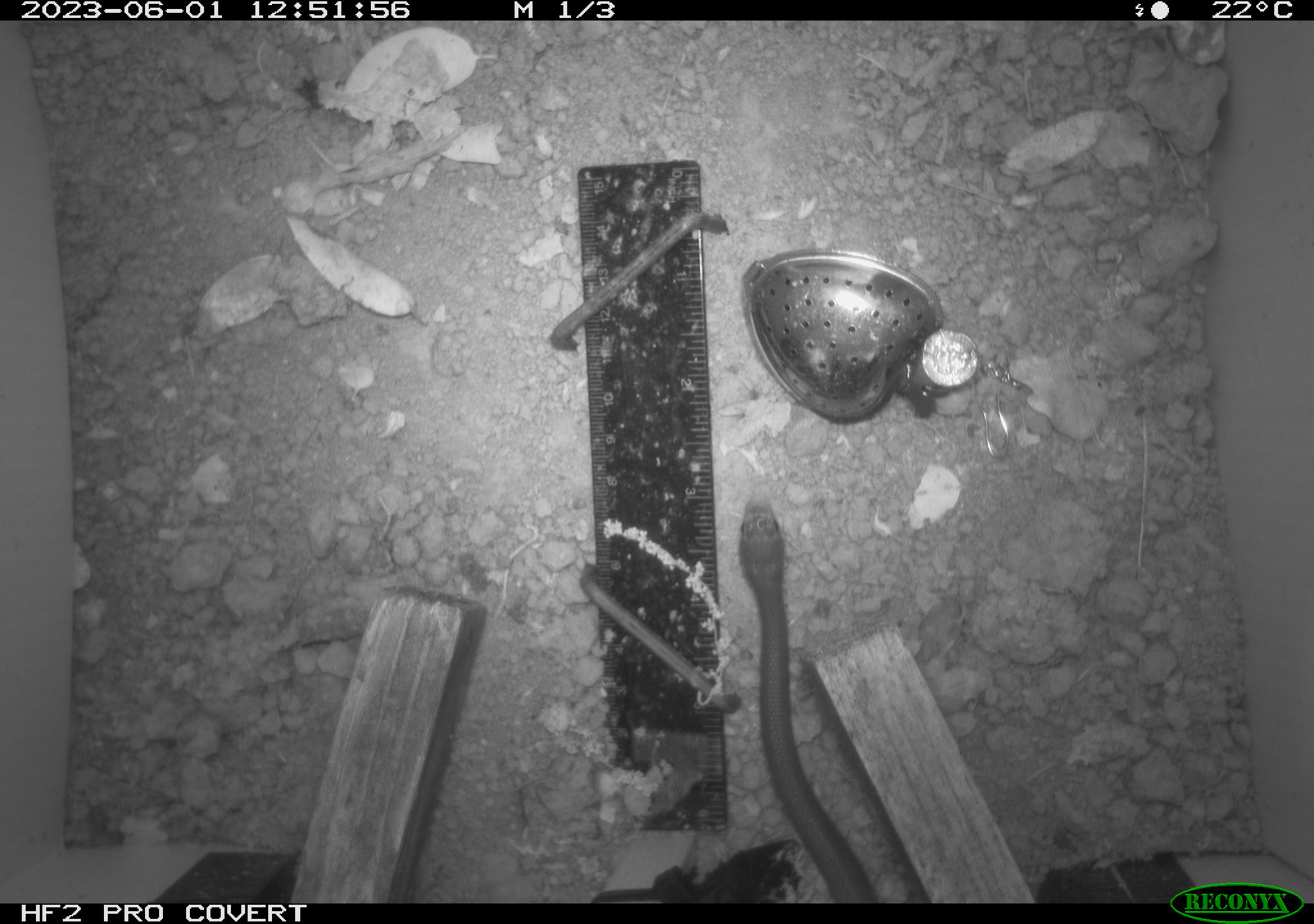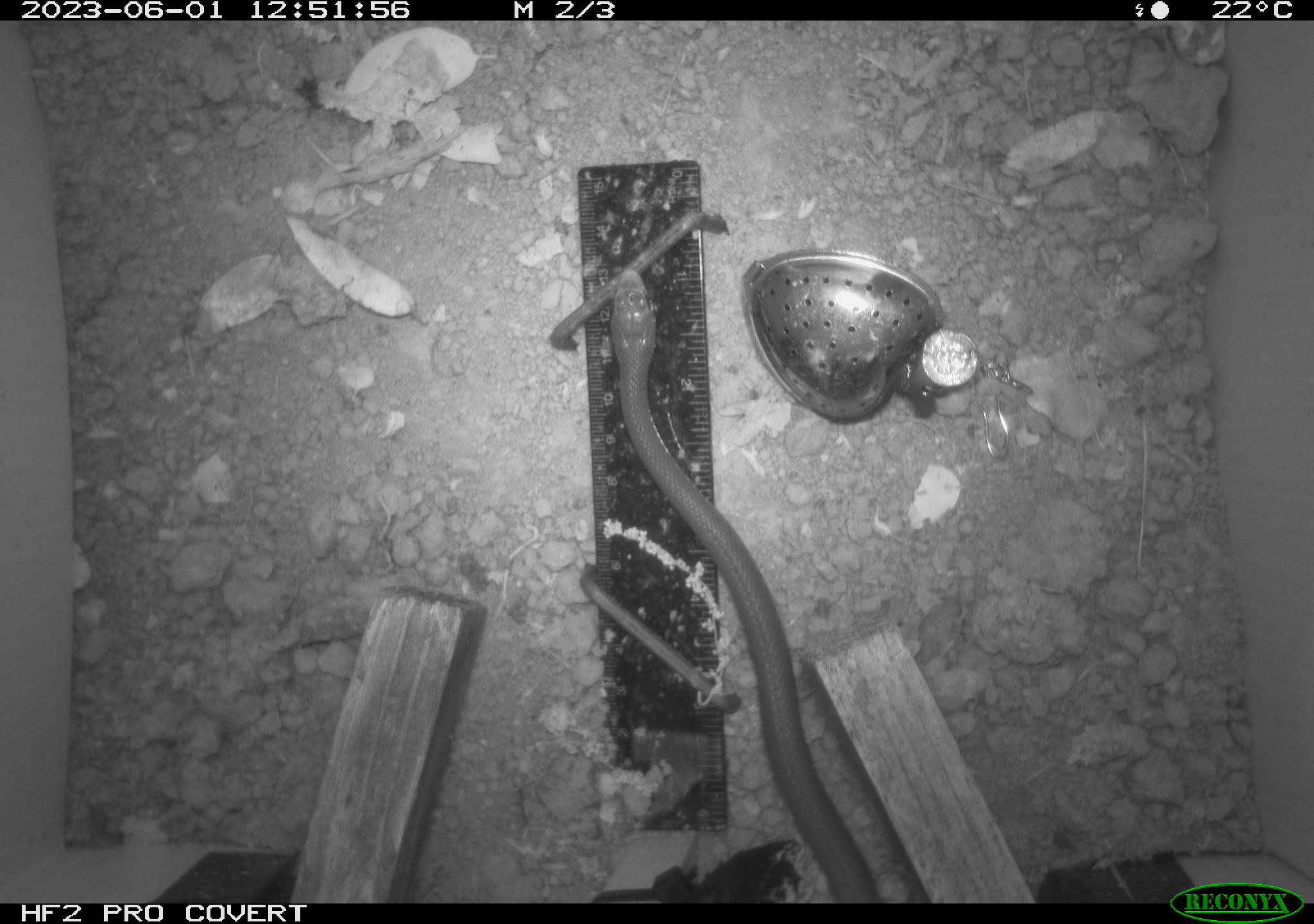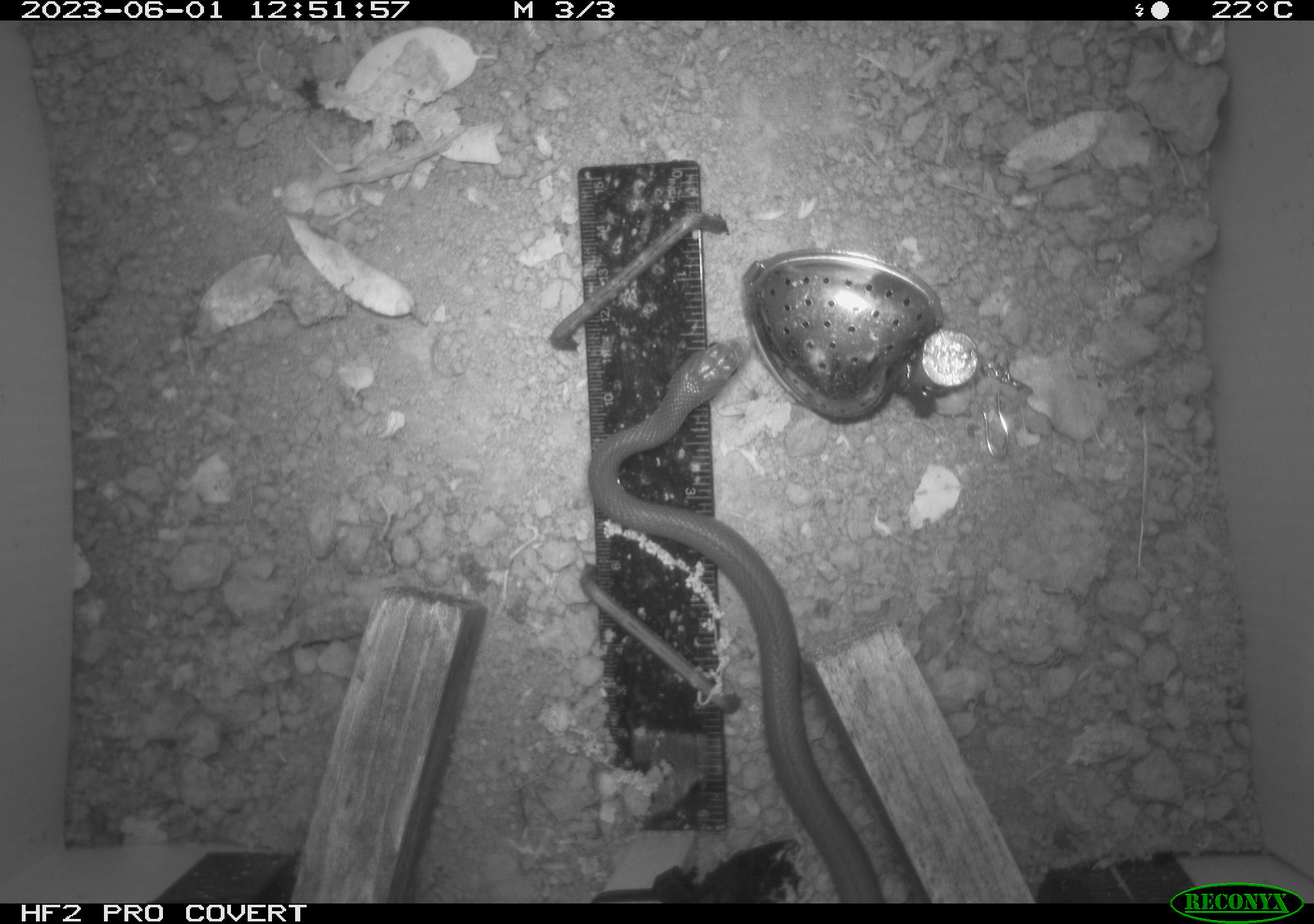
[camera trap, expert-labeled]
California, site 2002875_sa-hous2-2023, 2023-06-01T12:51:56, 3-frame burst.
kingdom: Animalia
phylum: Chordata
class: Reptilia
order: Squamata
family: Colubridae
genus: Coluber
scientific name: Coluber constrictor mormon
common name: western yellow-bellied racer